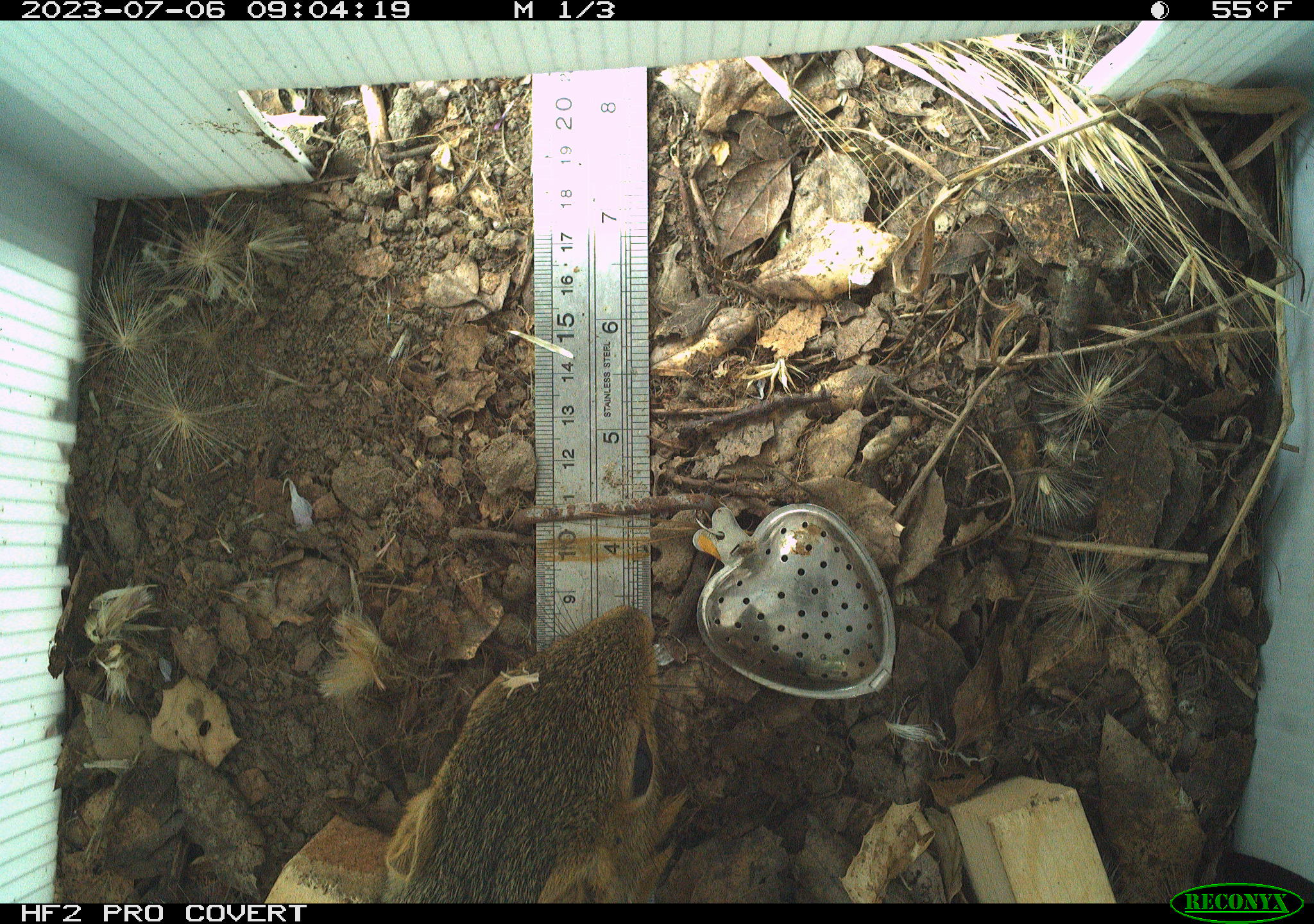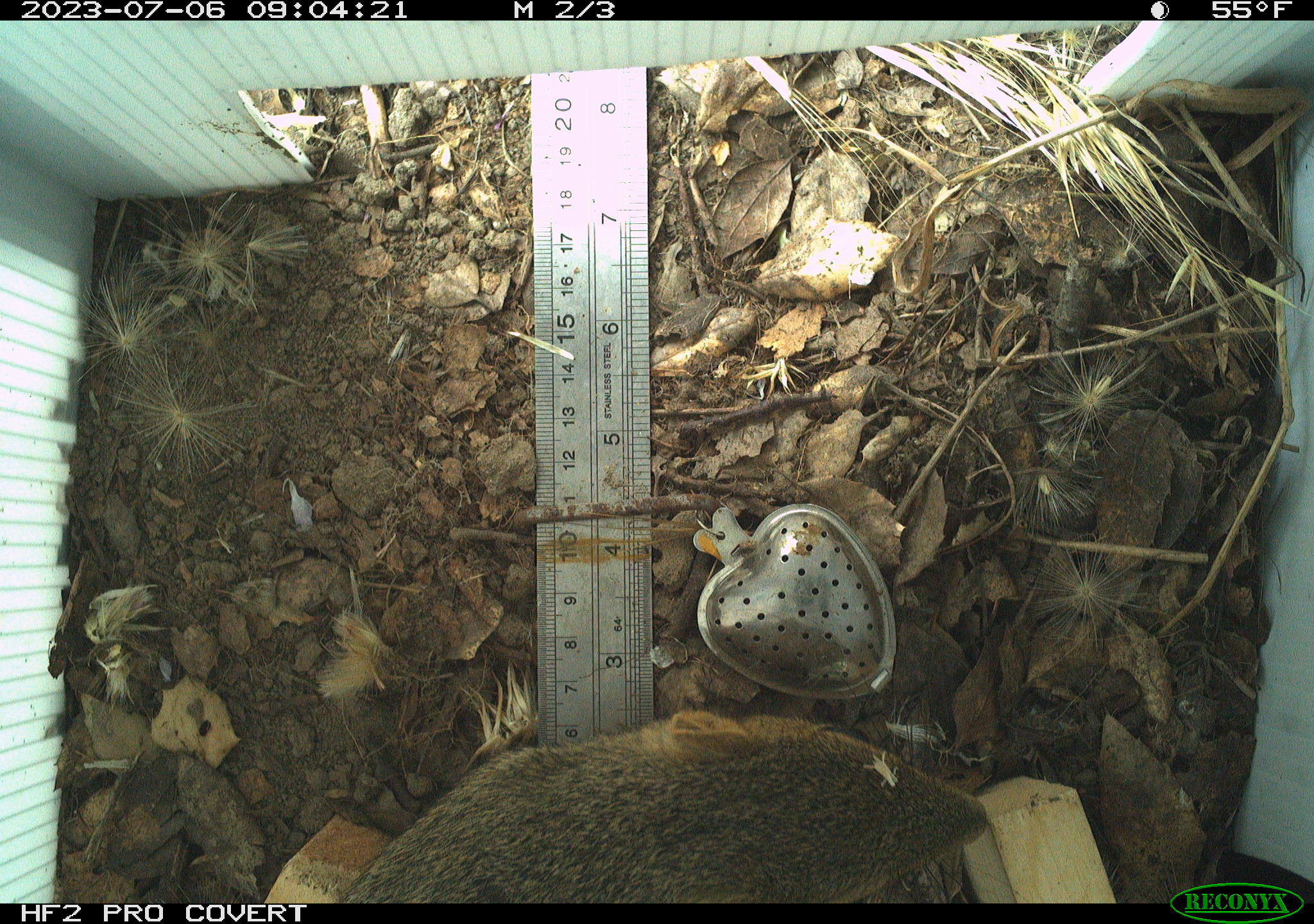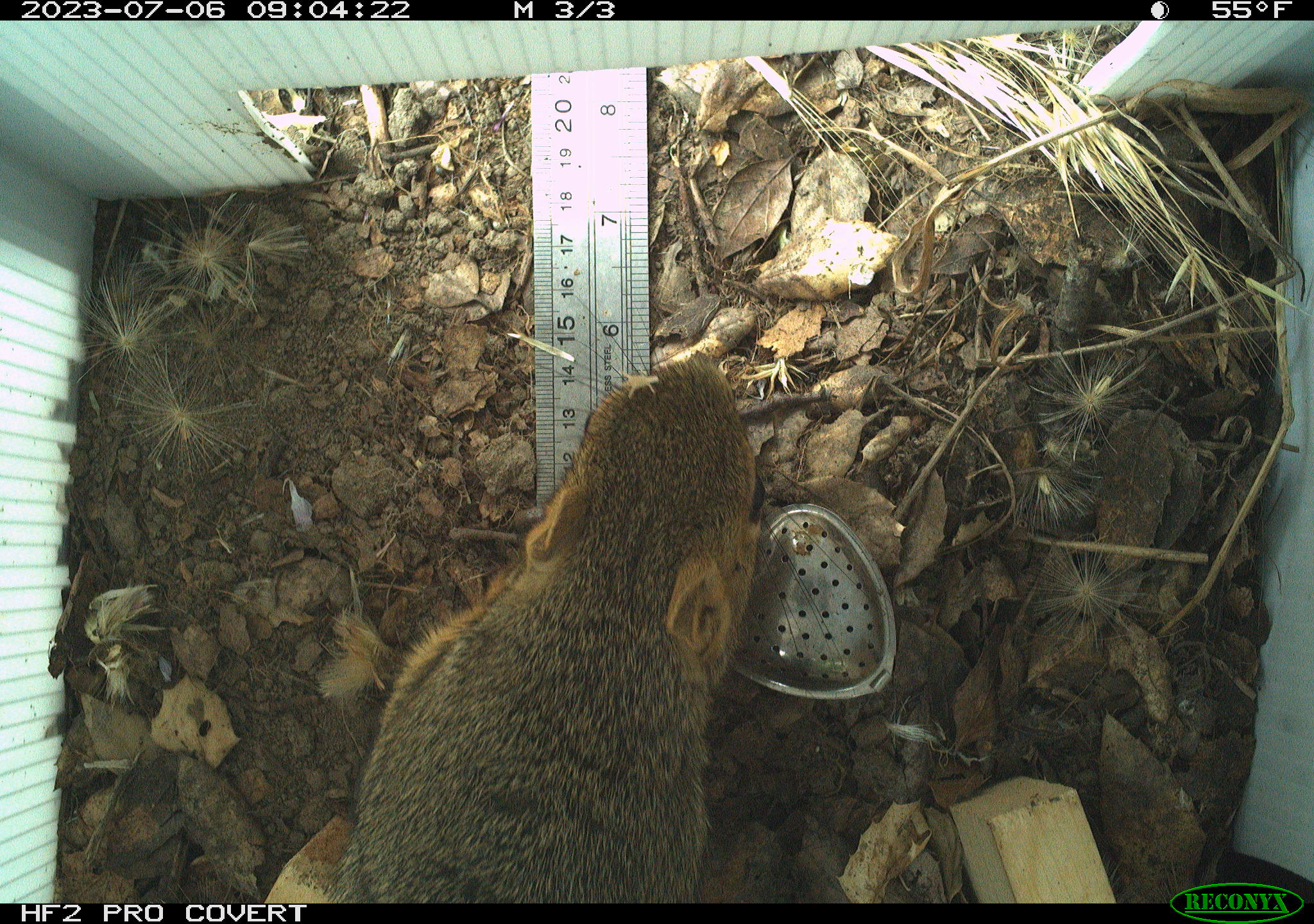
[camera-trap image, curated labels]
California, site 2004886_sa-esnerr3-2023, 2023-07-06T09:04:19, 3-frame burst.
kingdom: Animalia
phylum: Chordata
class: Mammalia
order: Rodentia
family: Sciuridae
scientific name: Sciuridae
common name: squirrels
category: sciuridae family